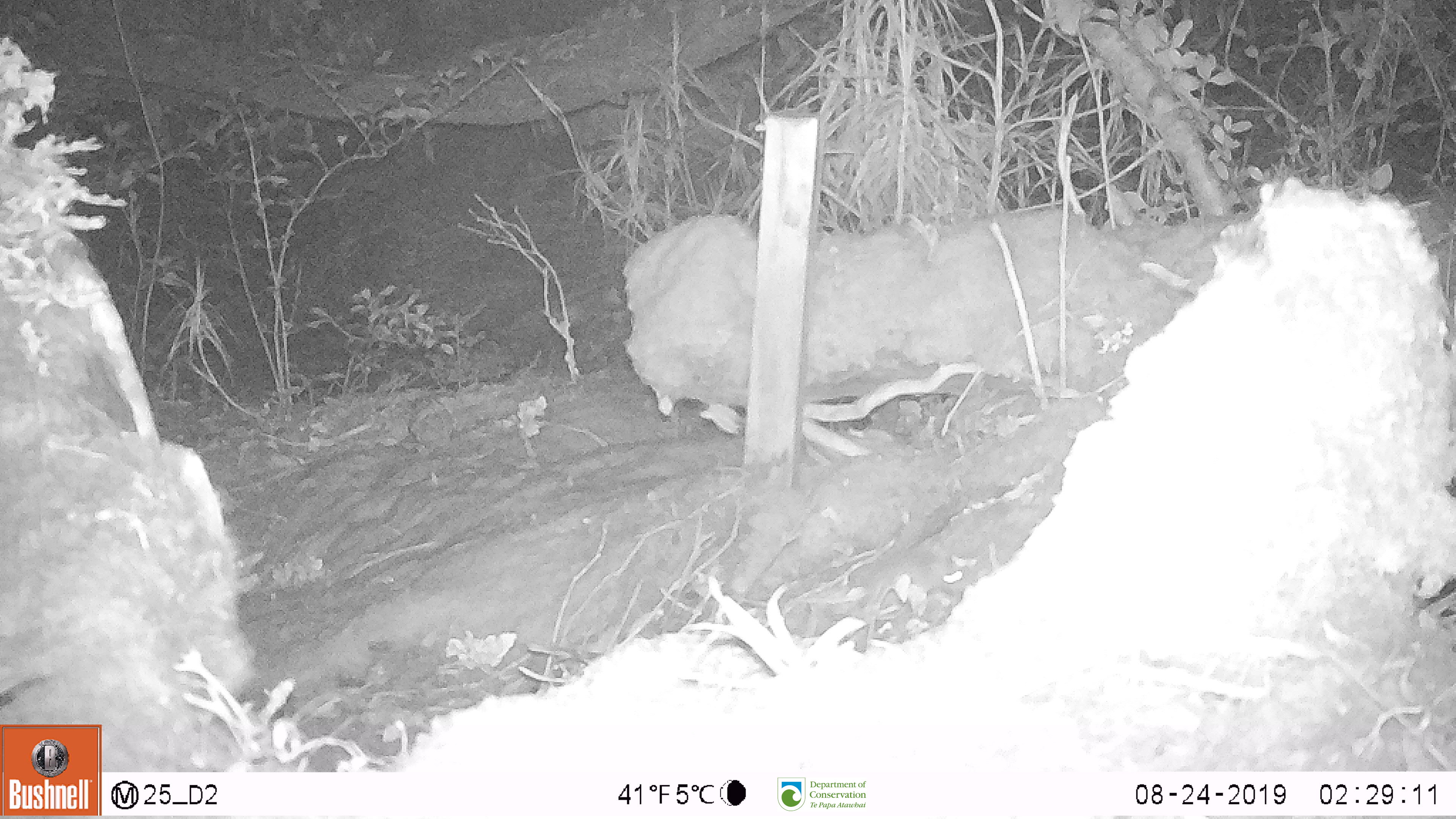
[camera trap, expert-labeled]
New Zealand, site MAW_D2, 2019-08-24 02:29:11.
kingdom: Animalia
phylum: Chordata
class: Mammalia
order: Rodentia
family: Muridae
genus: Mus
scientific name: Mus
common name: mouse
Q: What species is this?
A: Mouse (Mus).